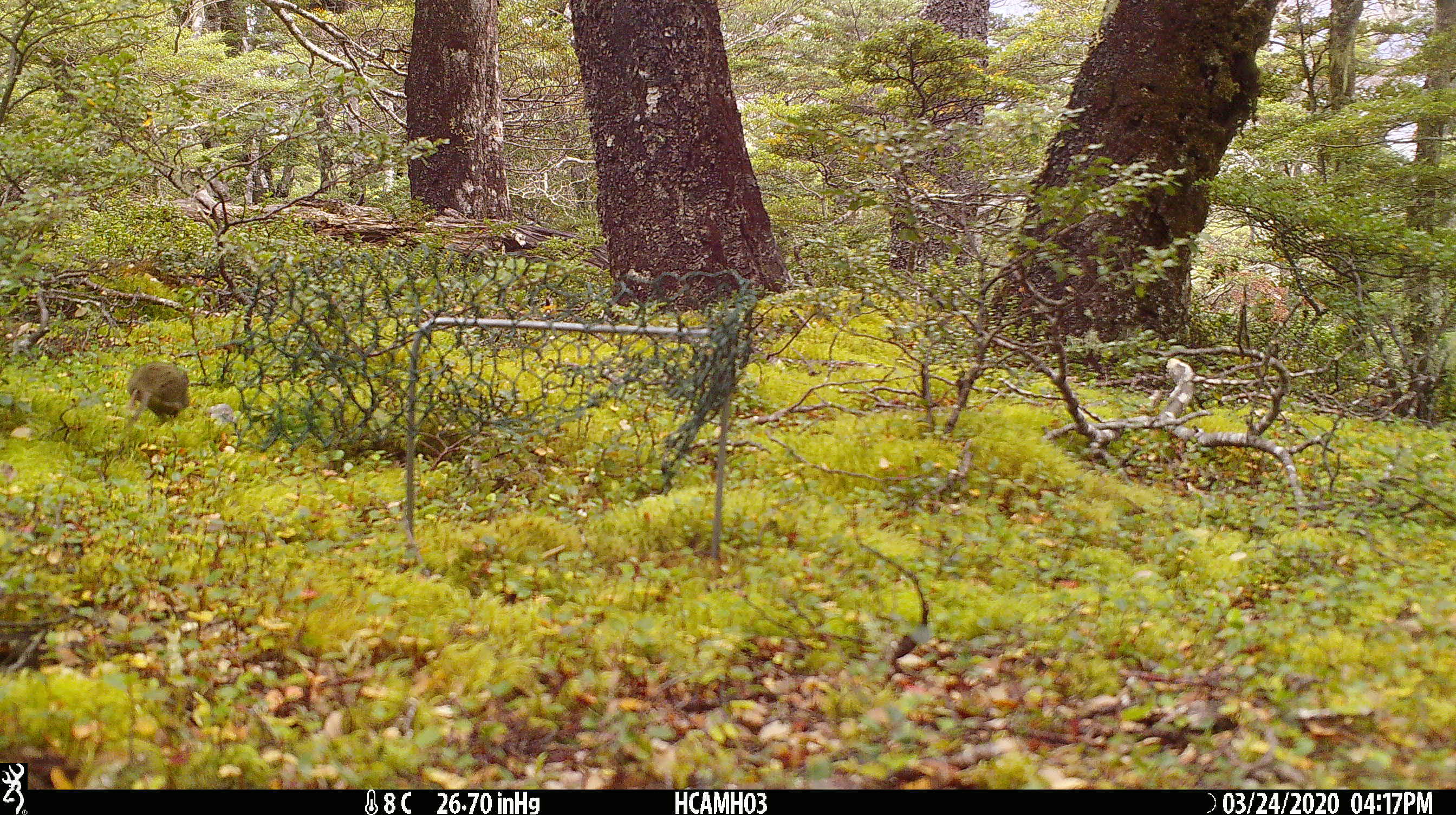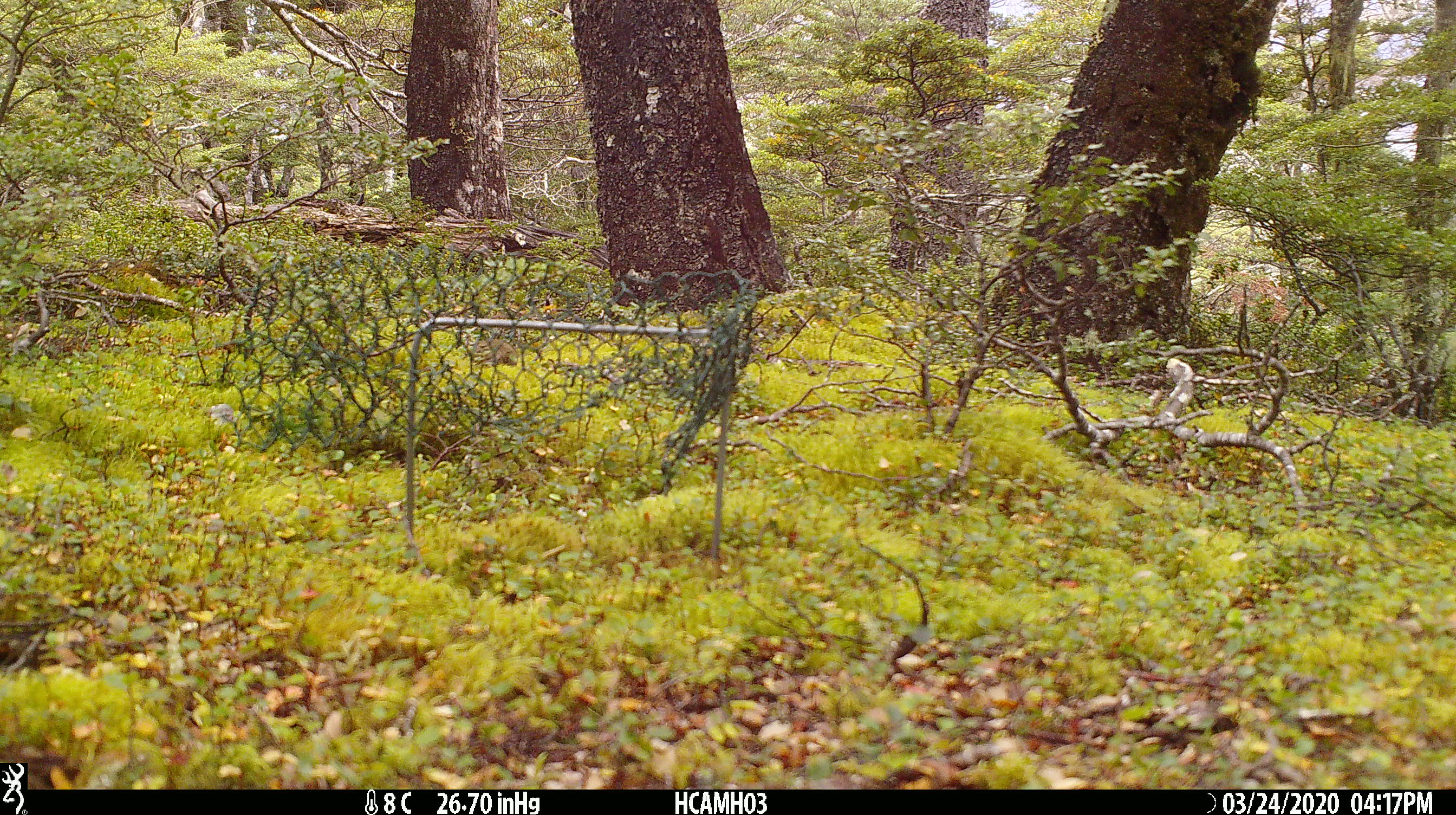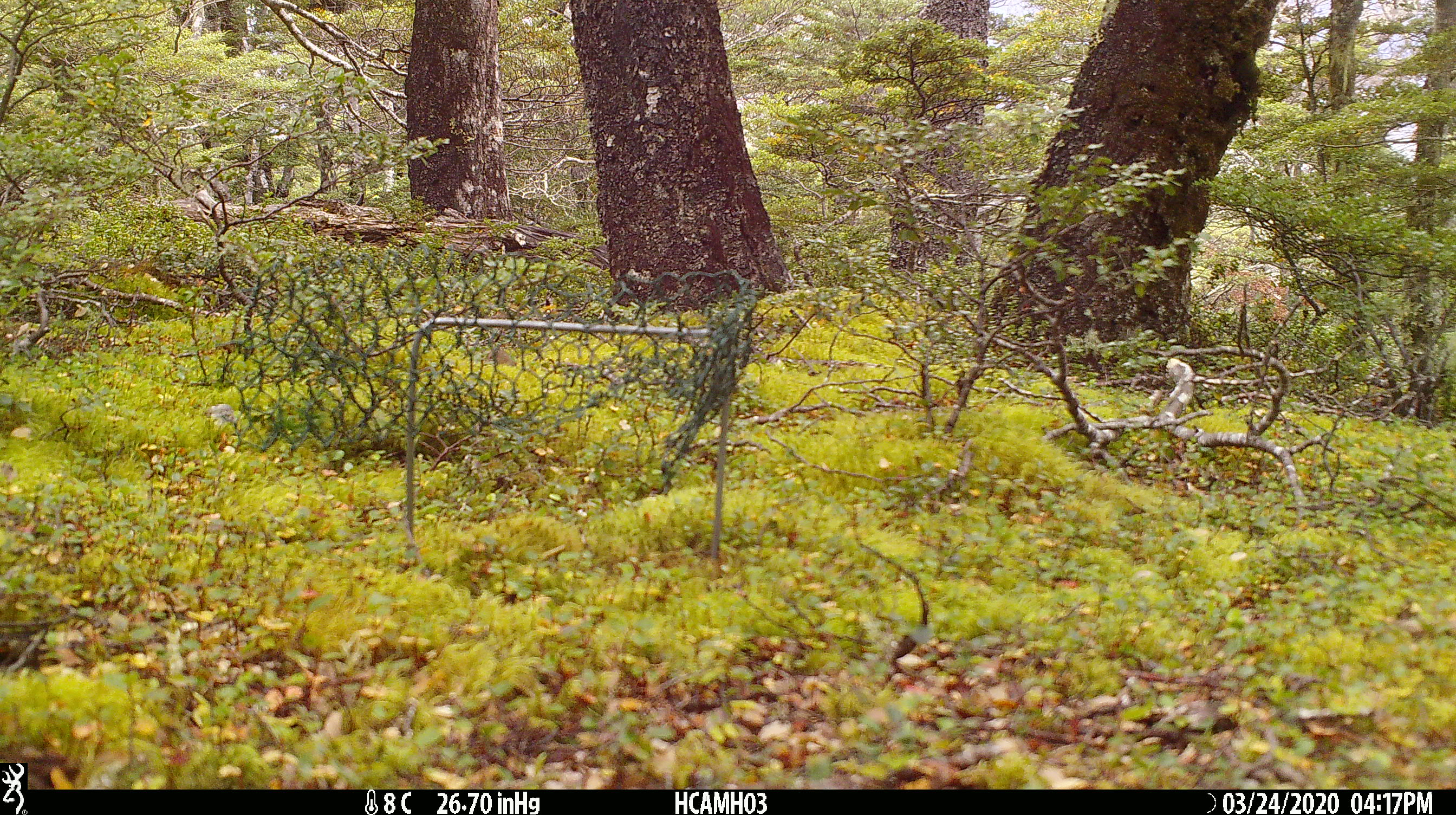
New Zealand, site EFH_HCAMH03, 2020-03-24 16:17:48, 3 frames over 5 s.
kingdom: Animalia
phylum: Chordata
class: Mammalia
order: Rodentia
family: Muridae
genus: Mus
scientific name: Mus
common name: mouse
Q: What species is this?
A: Mouse (Mus).